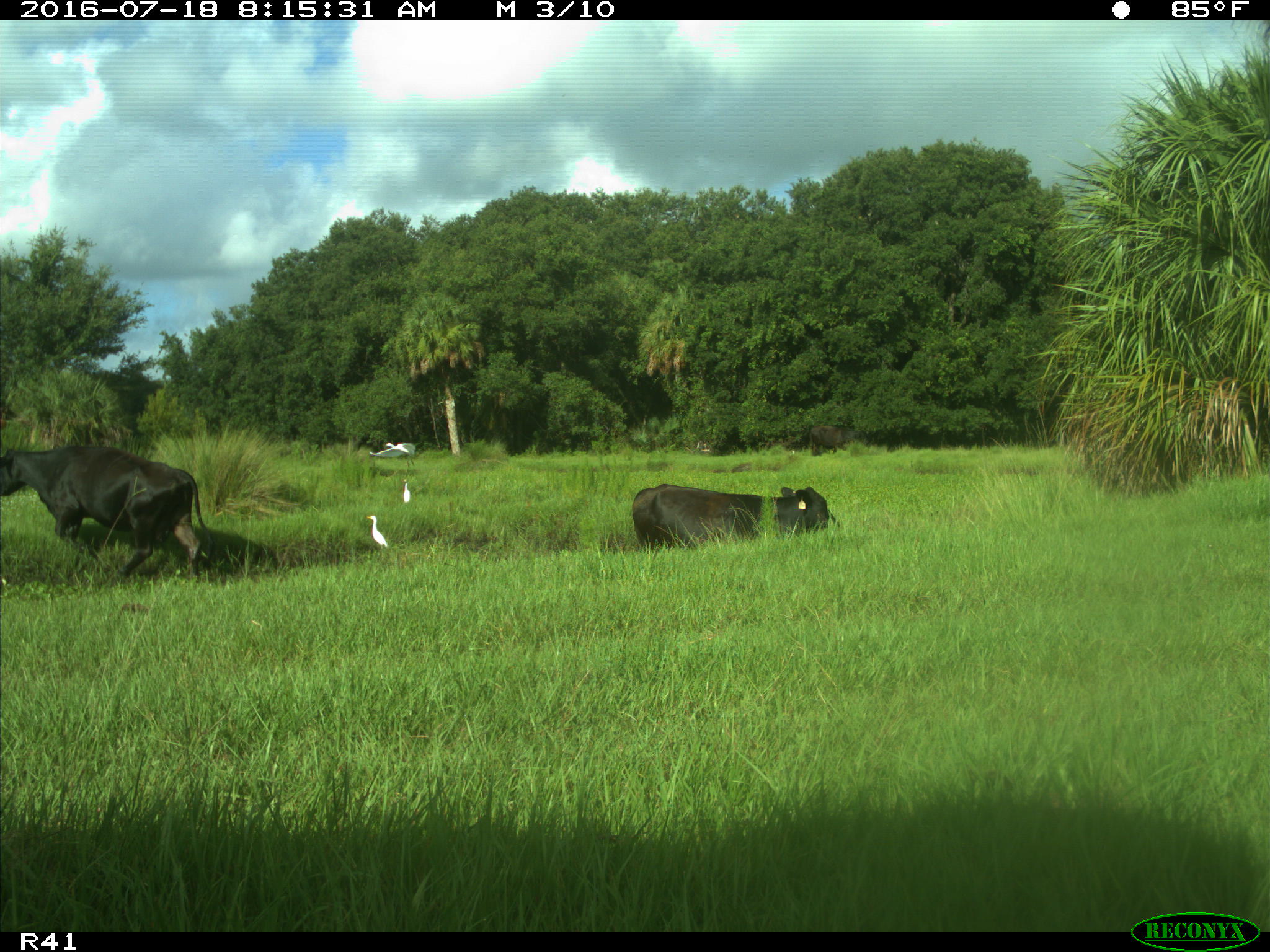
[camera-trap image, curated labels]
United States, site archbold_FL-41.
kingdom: Animalia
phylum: Chordata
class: Mammalia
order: Artiodactyla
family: Bovidae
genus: Bos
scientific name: Bos taurus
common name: domestic cow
Bos taurus (domestic cow).